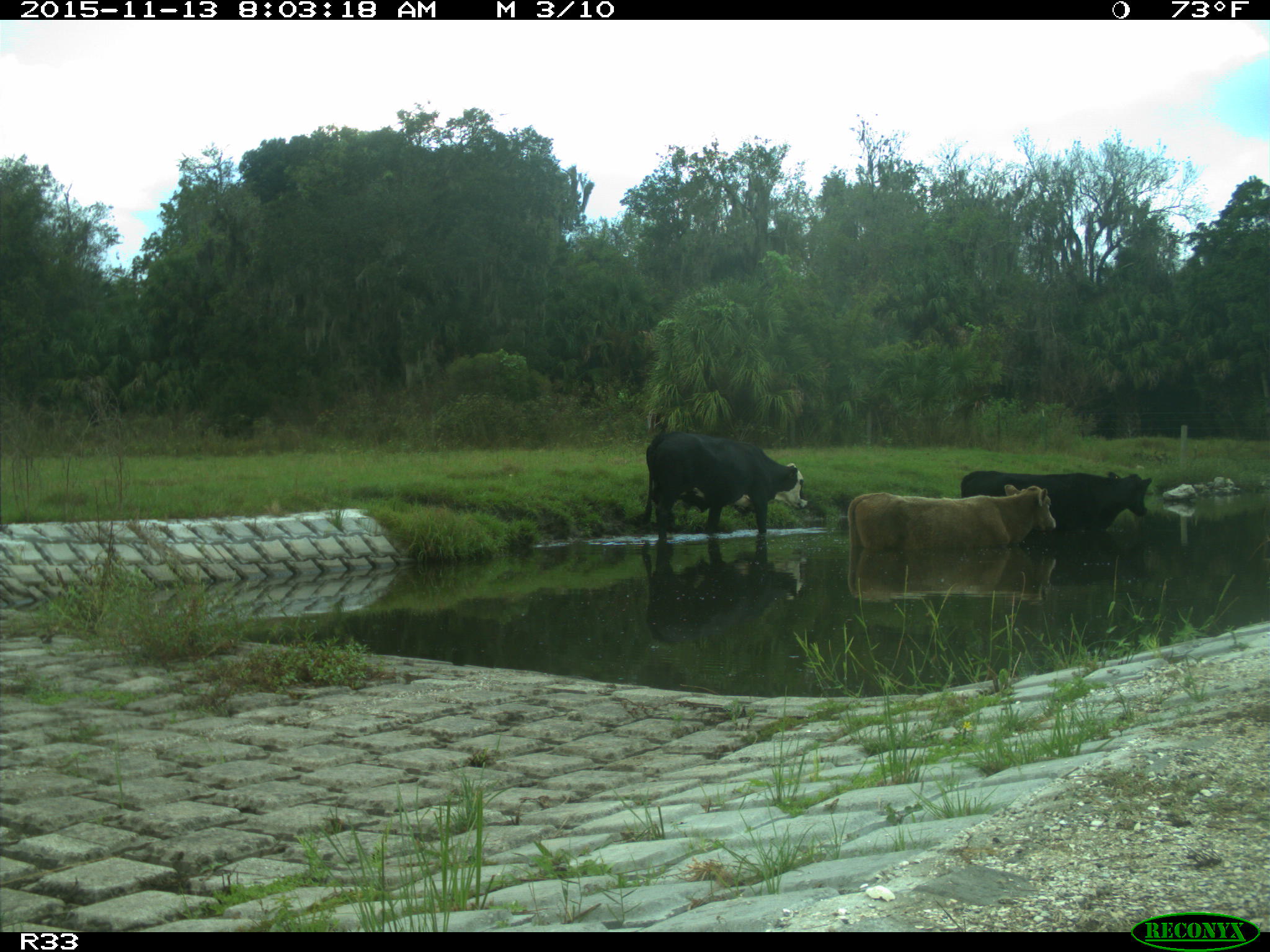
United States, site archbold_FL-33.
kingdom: Animalia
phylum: Chordata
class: Mammalia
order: Artiodactyla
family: Bovidae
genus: Bos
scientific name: Bos taurus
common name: domestic cow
Bos taurus (domestic cow).